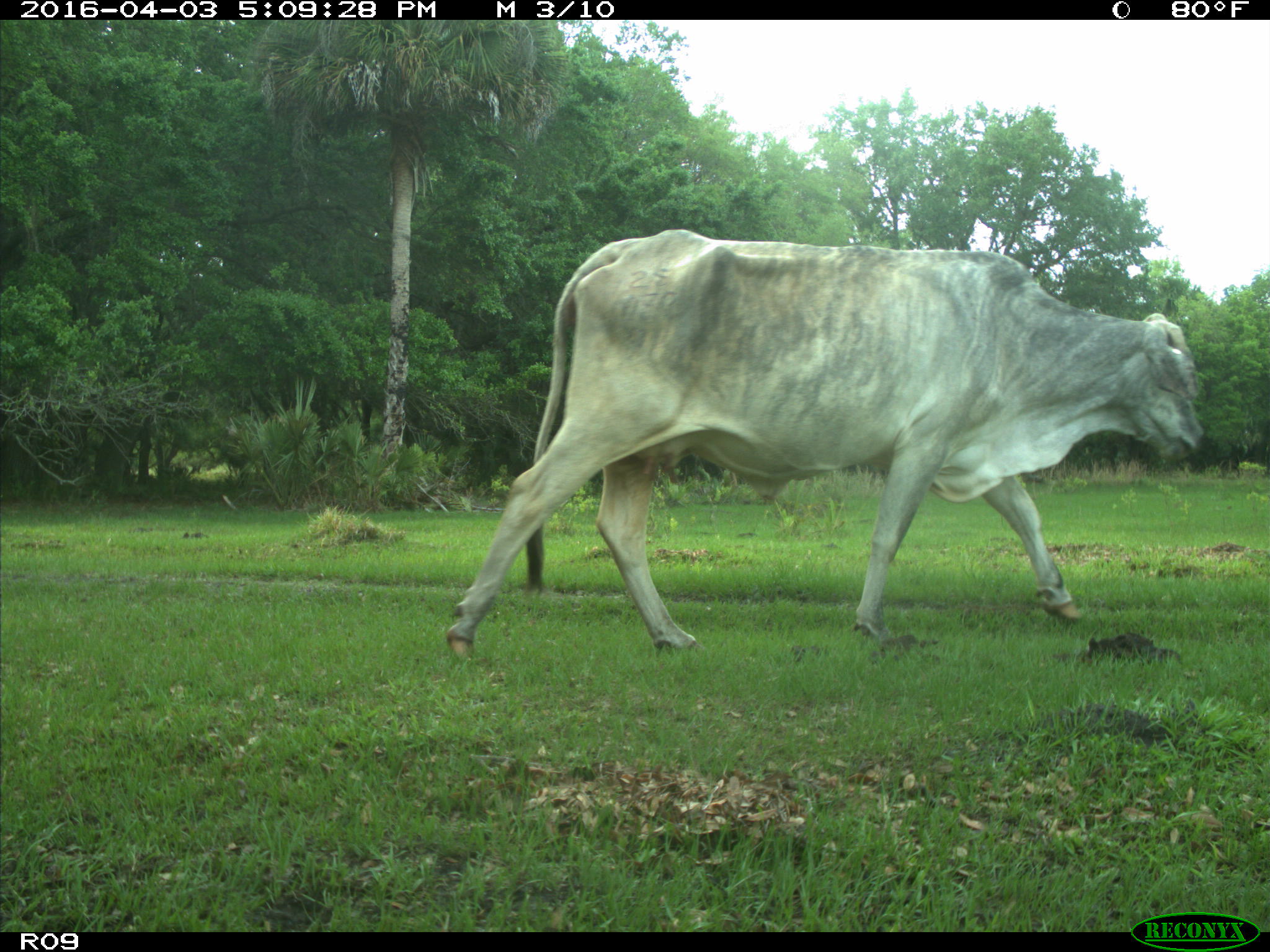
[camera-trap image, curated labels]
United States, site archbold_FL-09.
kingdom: Animalia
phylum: Chordata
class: Mammalia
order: Artiodactyla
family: Bovidae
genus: Bos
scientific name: Bos taurus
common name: domestic cow